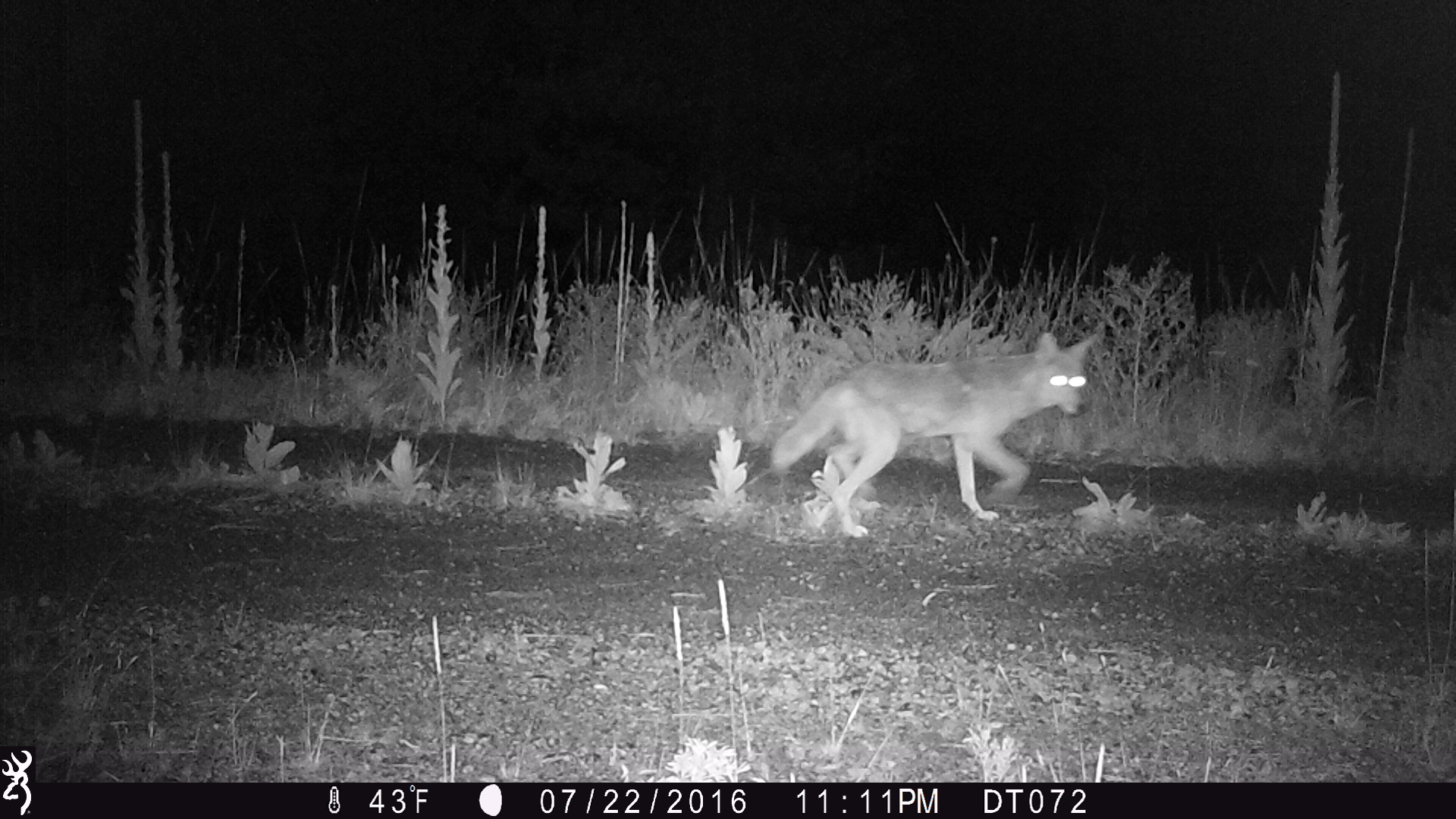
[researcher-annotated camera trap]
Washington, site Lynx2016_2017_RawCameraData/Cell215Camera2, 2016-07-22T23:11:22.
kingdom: Animalia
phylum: Chordata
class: Mammalia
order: Carnivora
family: Canidae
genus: Canis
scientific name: Canis latrans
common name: coyote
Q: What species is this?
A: Canis latrans (coyote).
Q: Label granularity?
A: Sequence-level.